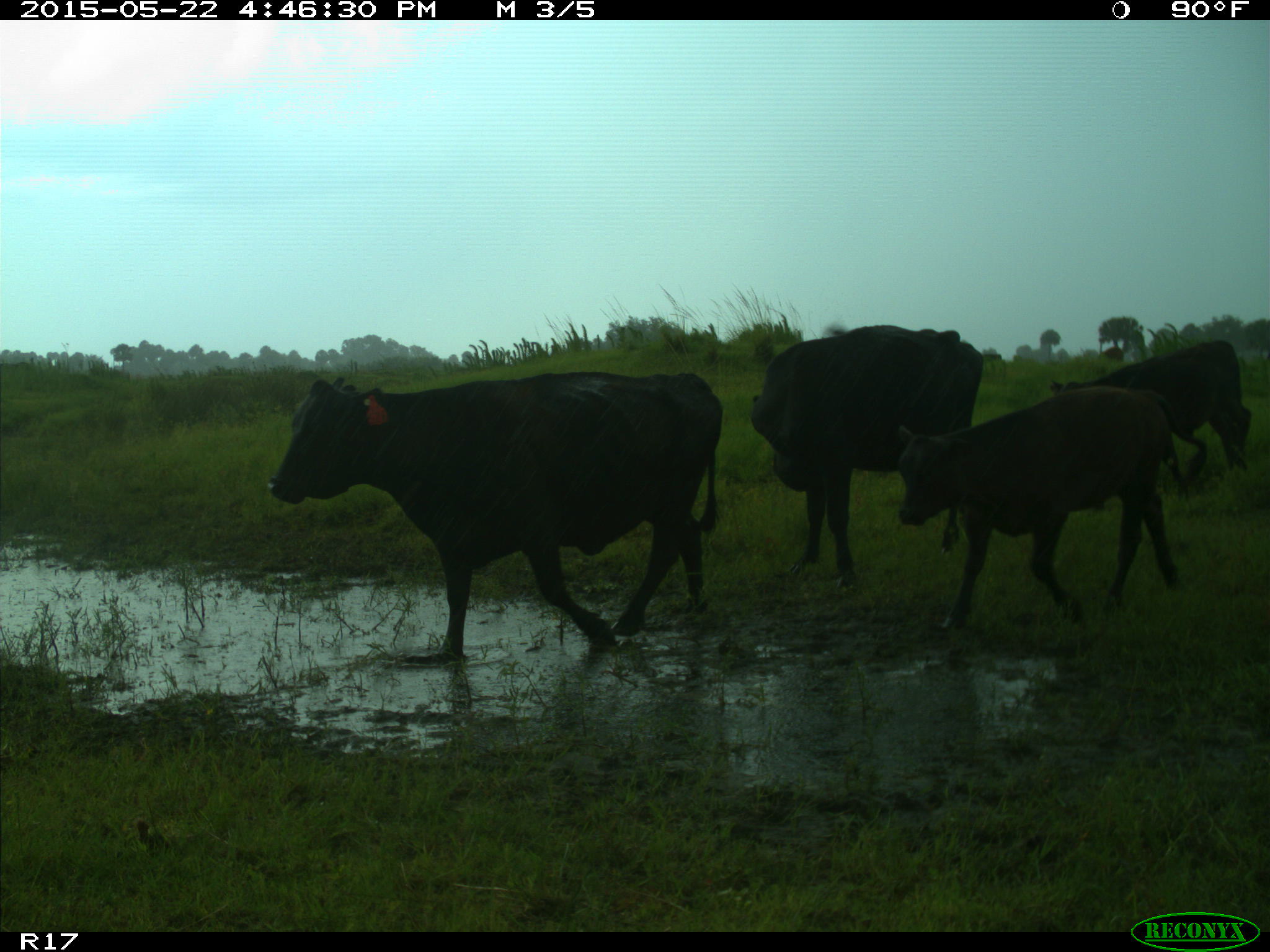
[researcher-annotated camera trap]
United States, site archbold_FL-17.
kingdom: Animalia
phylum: Chordata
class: Mammalia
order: Artiodactyla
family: Bovidae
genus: Bos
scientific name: Bos taurus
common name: domestic cow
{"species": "Bos taurus (domestic cow)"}